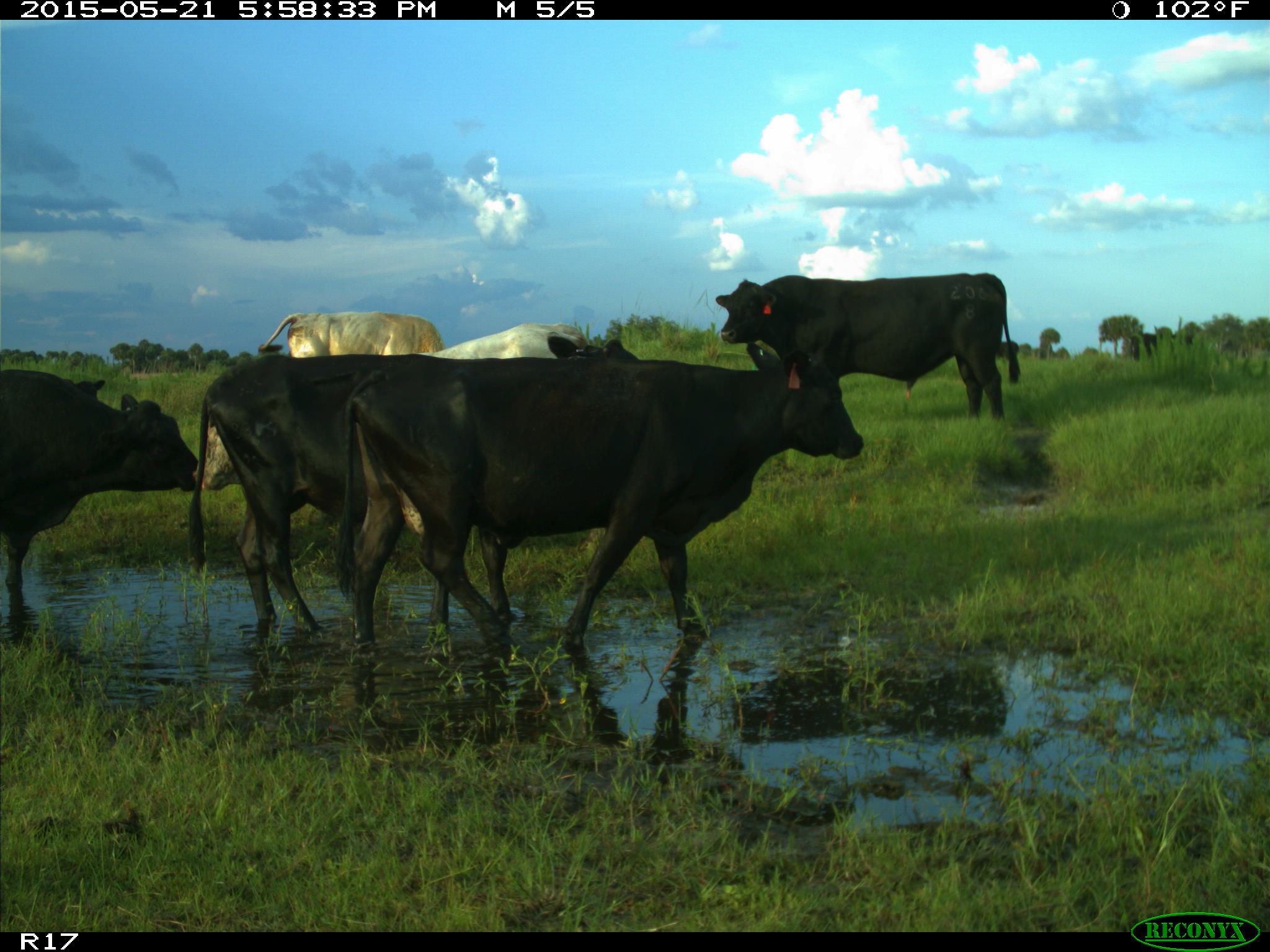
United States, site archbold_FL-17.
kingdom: Animalia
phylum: Chordata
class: Mammalia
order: Artiodactyla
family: Bovidae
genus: Bos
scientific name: Bos taurus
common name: domestic cow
Bos taurus (domestic cow).